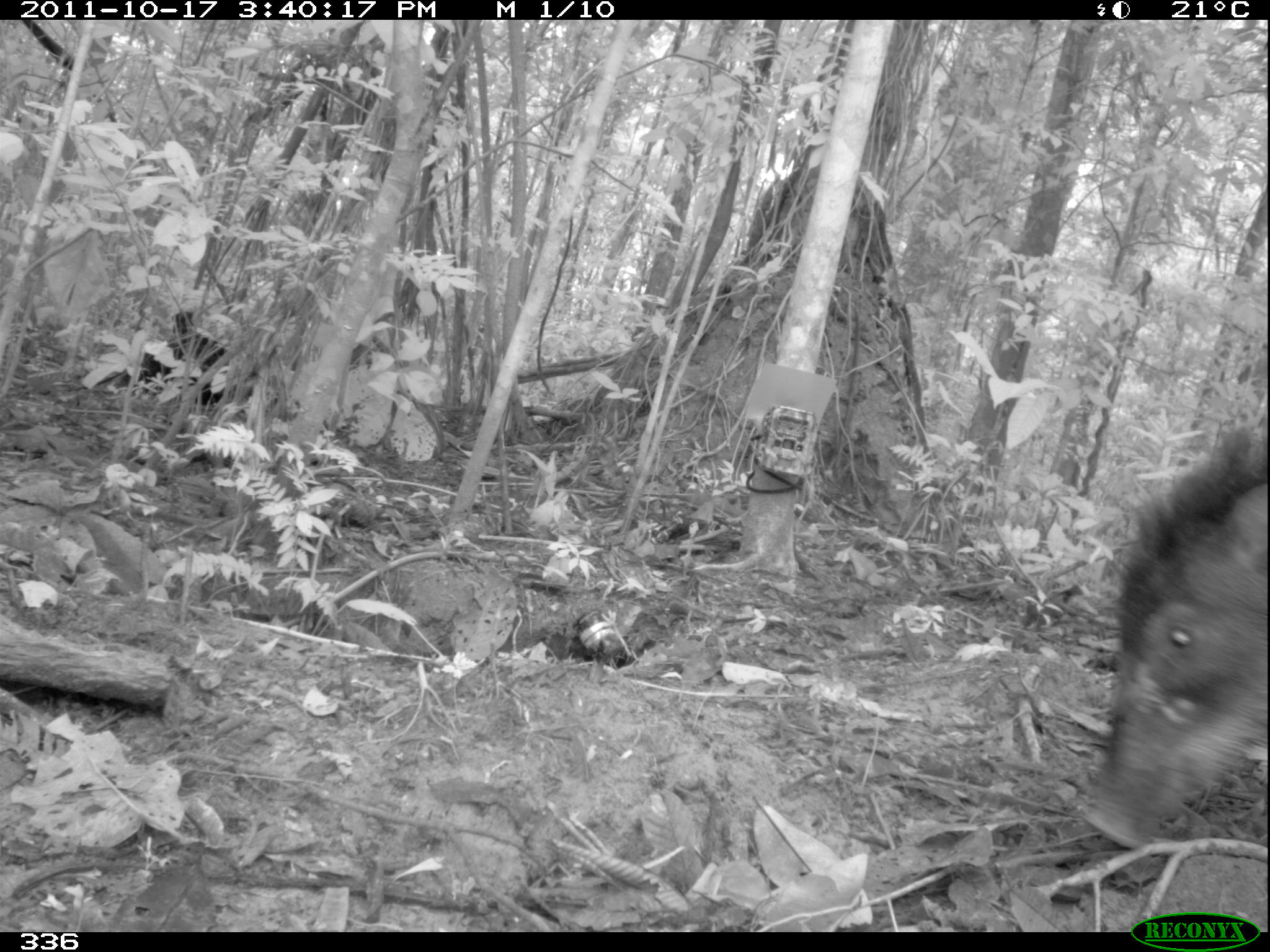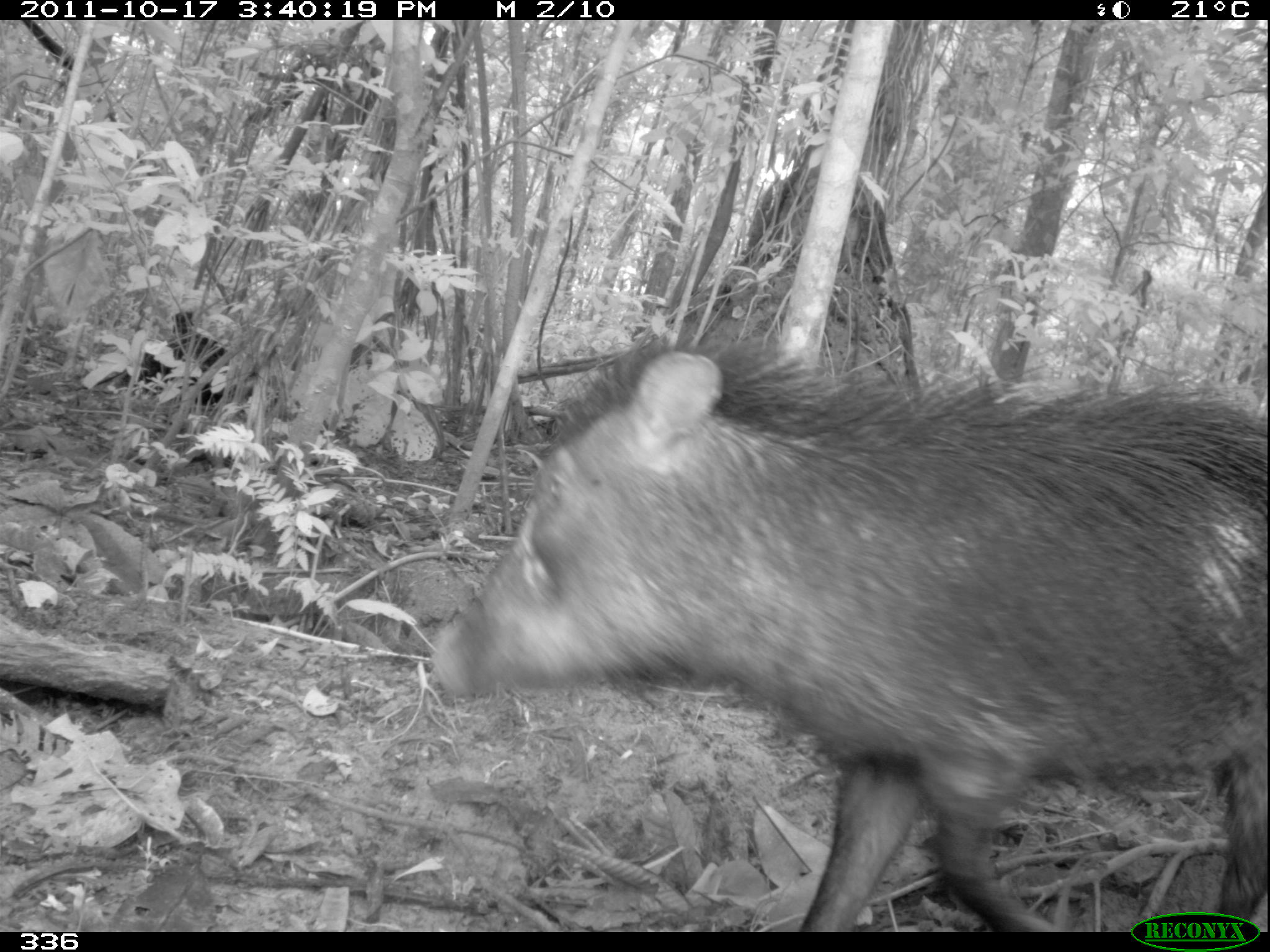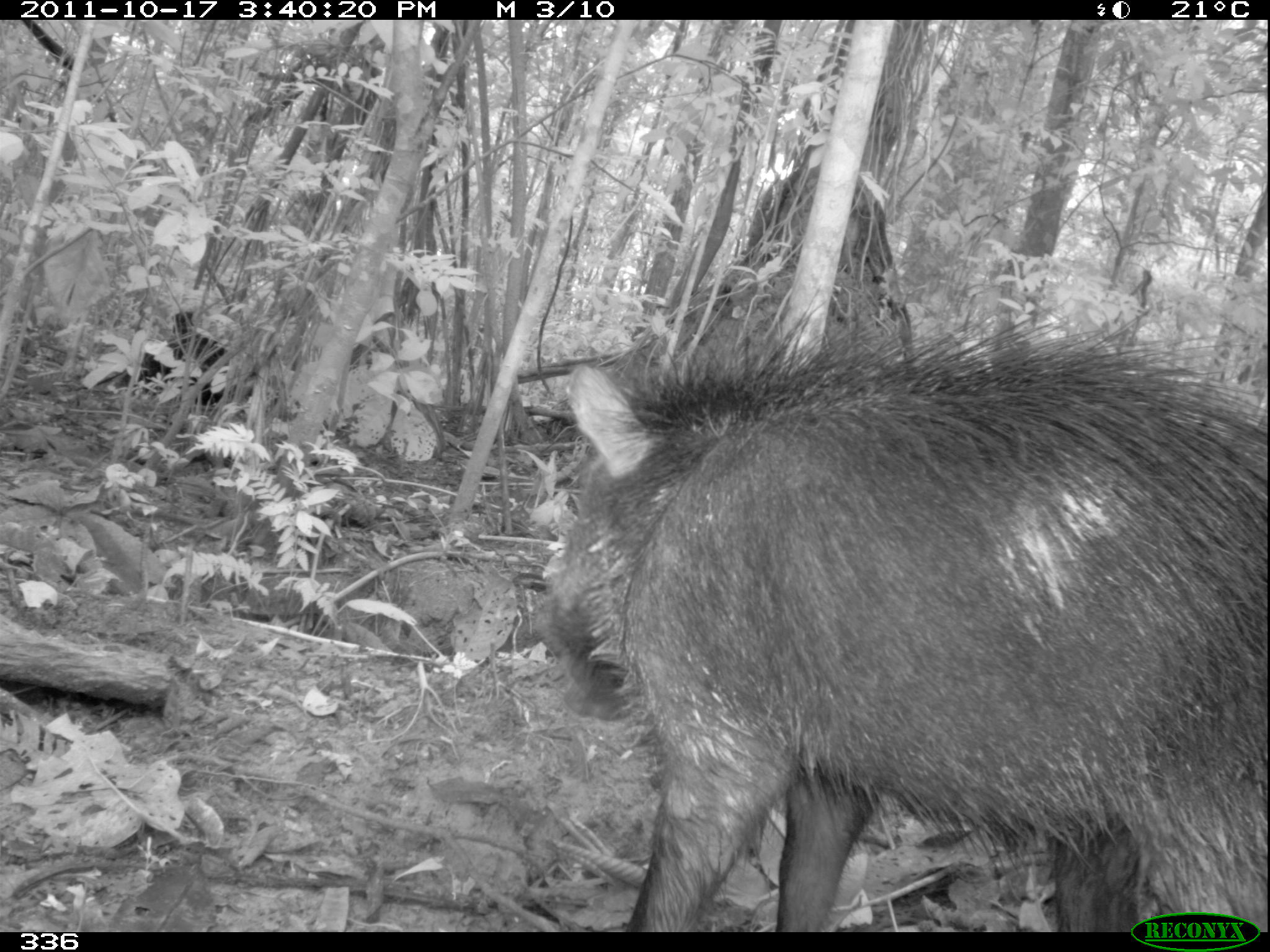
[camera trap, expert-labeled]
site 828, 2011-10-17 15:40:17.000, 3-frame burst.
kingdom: Animalia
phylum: Chordata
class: Mammalia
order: Artiodactyla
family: Tayassuidae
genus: Tayassu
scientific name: Tayassu pecari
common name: white-lipped peccary